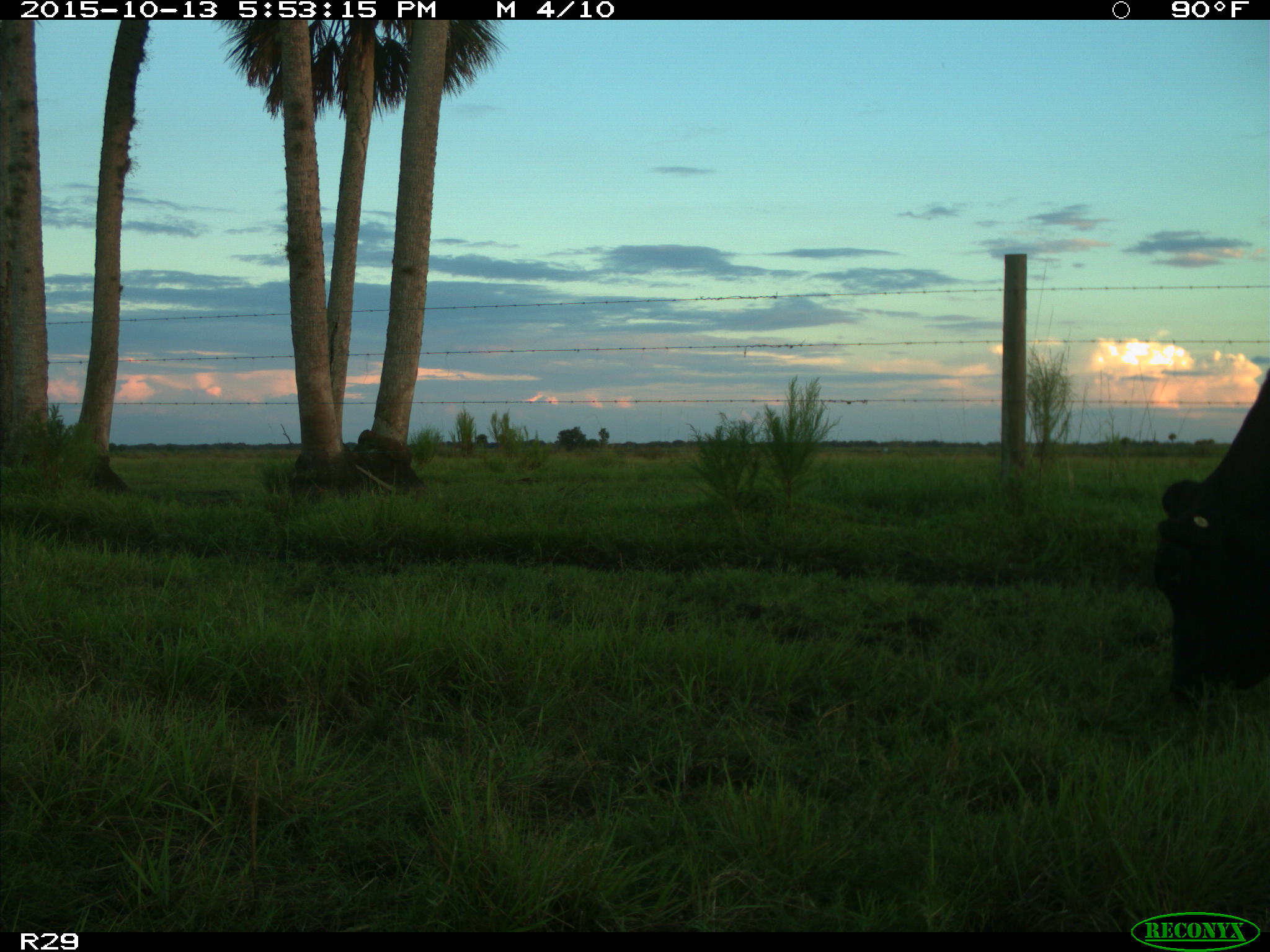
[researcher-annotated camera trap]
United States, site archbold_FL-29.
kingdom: Animalia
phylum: Chordata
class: Mammalia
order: Artiodactyla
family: Bovidae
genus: Bos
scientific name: Bos taurus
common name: domestic cow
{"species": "Bos taurus (domestic cow)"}